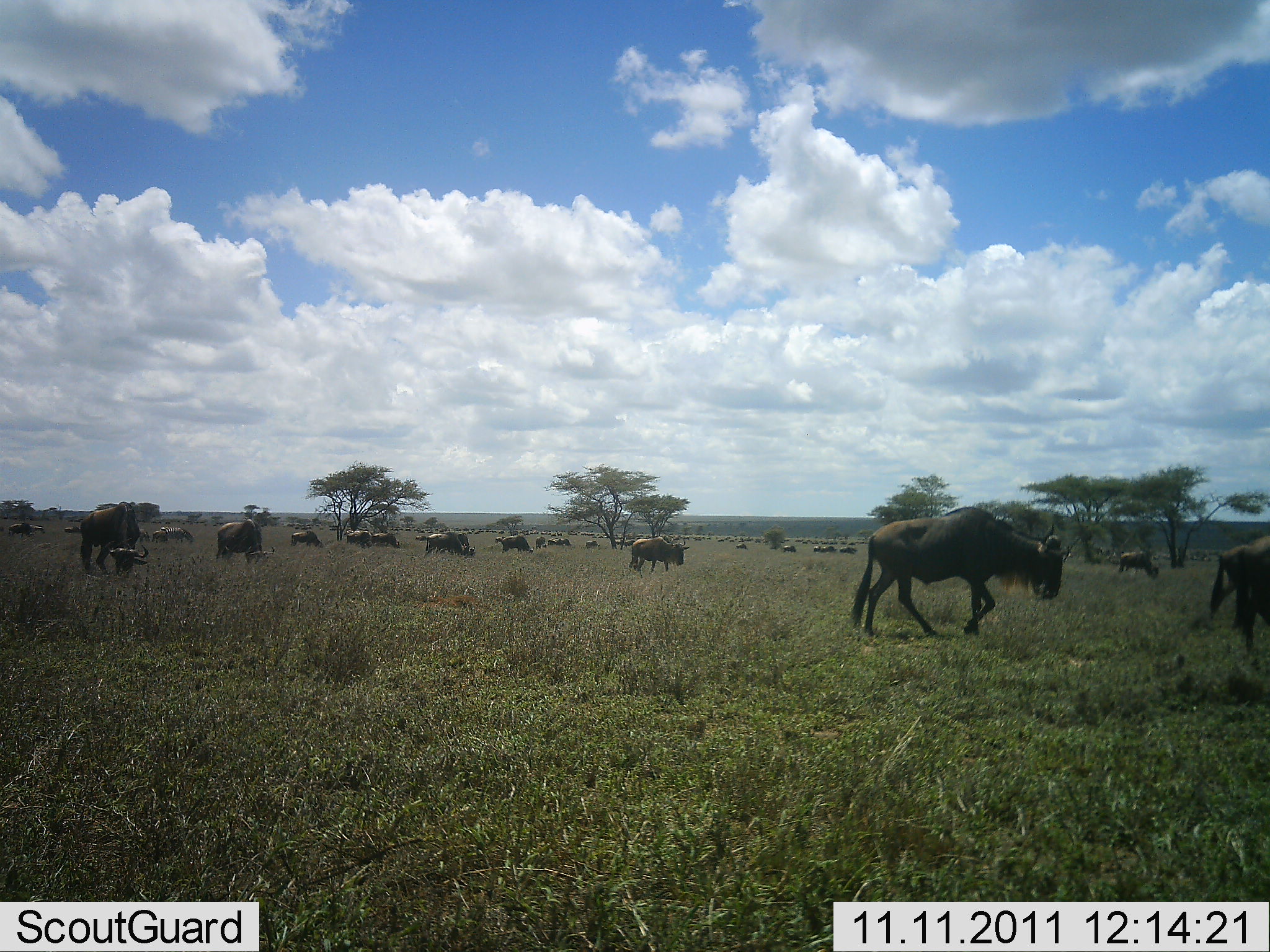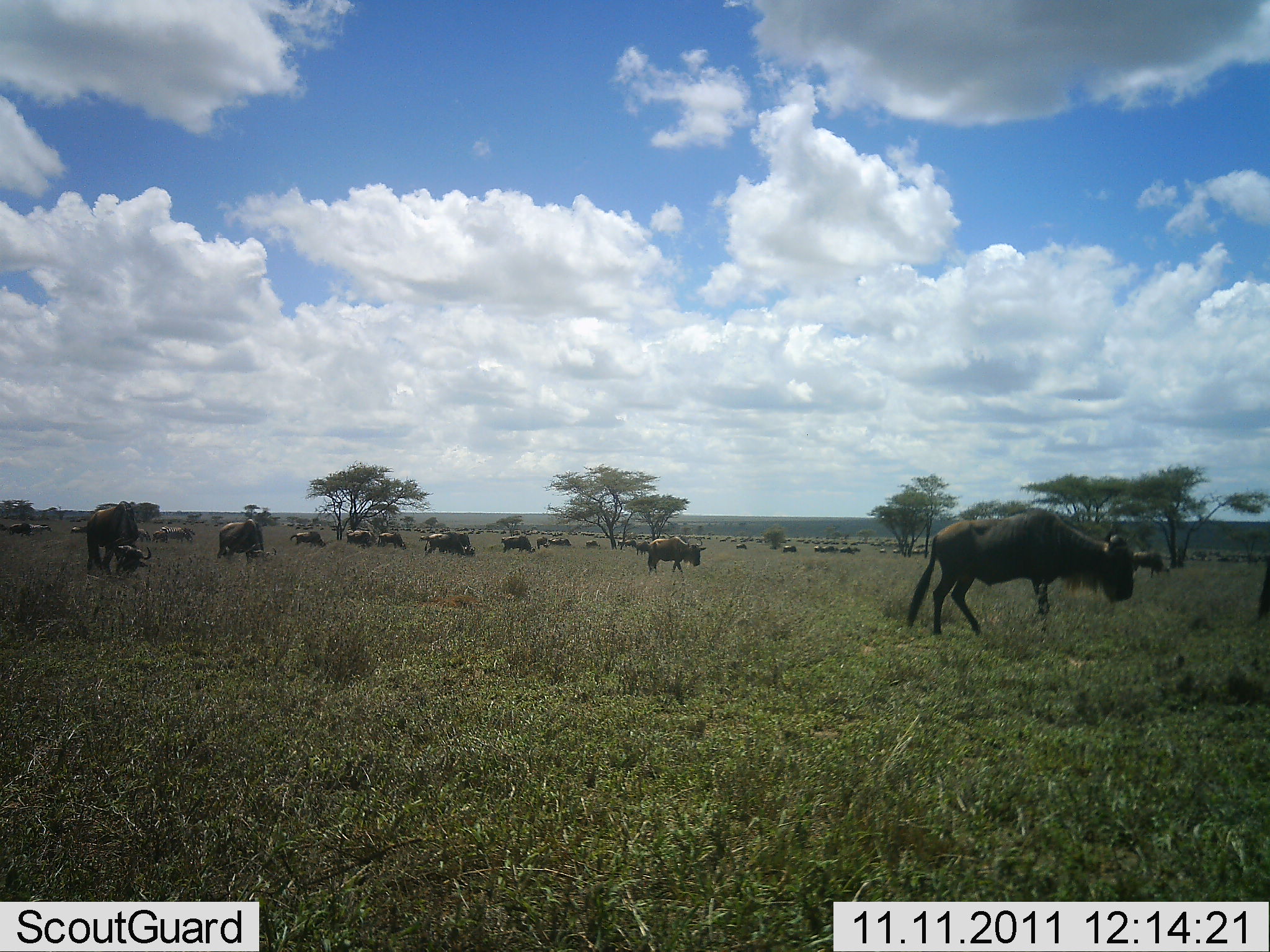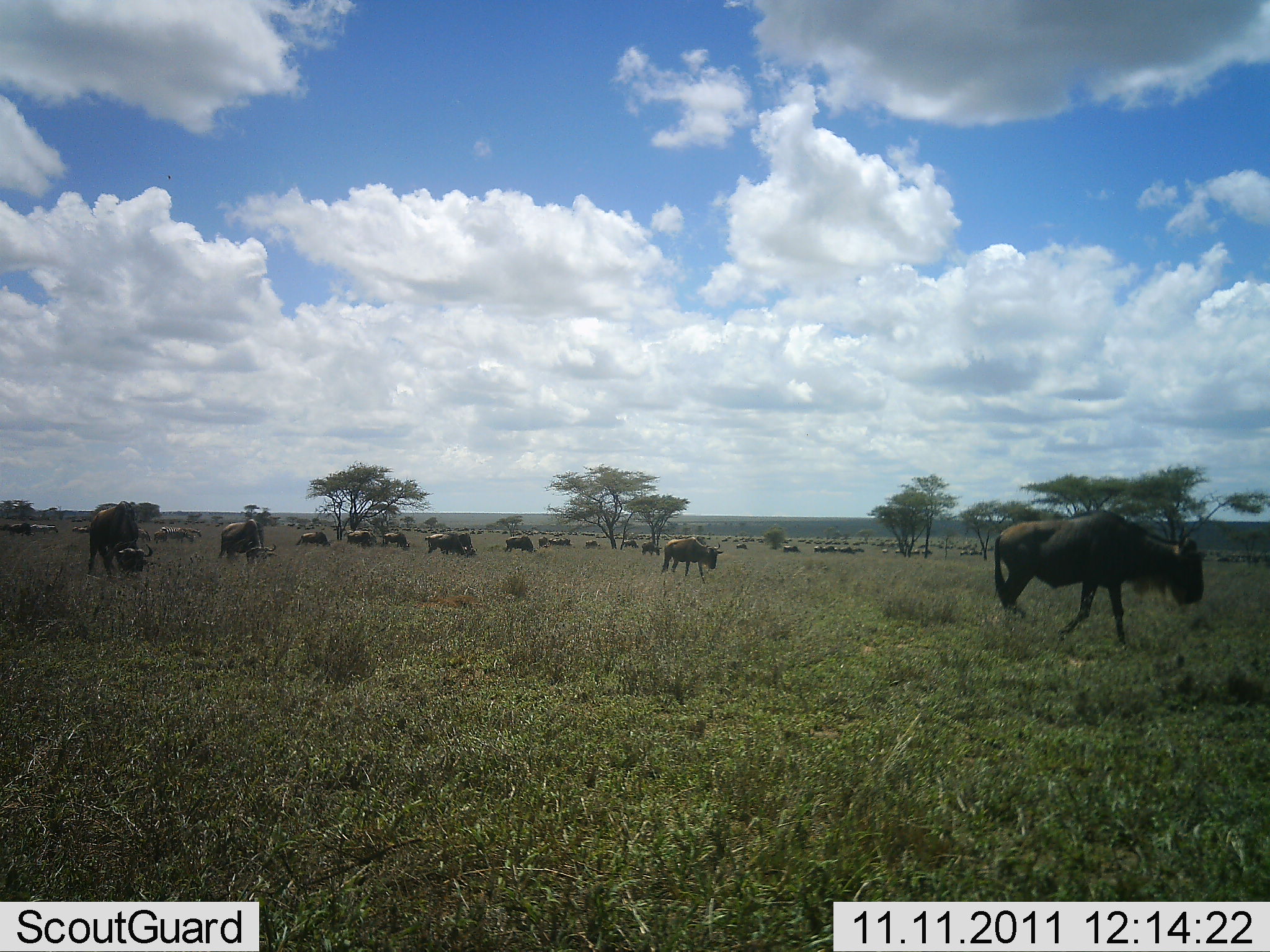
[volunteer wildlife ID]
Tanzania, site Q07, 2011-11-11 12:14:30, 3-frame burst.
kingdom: Animalia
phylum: Chordata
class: Mammalia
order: Artiodactyla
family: Bovidae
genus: Connochaetes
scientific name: Connochaetes taurinus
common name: blue wildebeest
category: wildebeest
Wildebeest (blue wildebeest) (Connochaetes taurinus), count 11-50. Behavior (volunteer vote fractions): standing 27%, resting 0%, moving 100%, interacting 0%. Young present (vote fraction): 0%. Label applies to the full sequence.